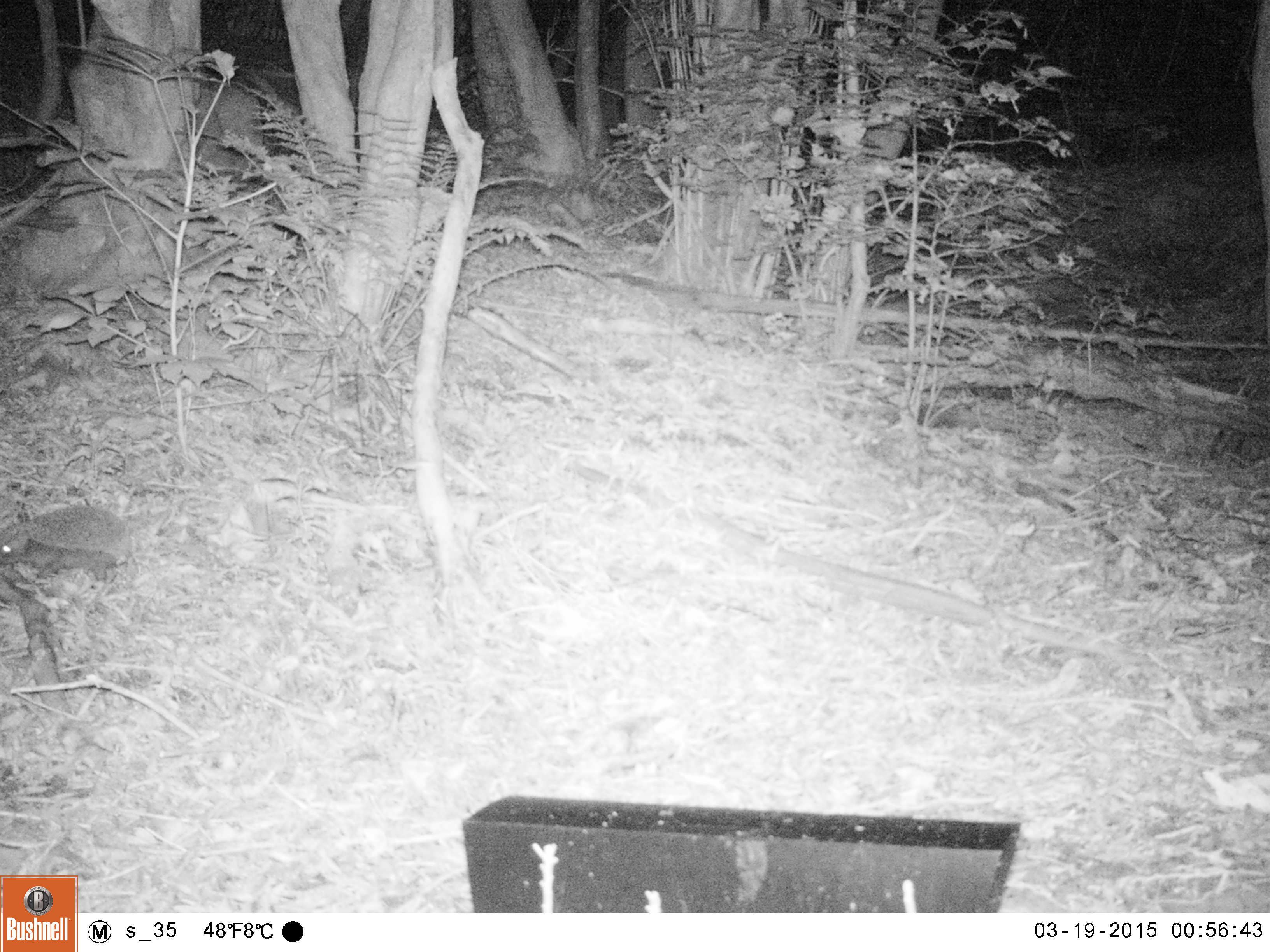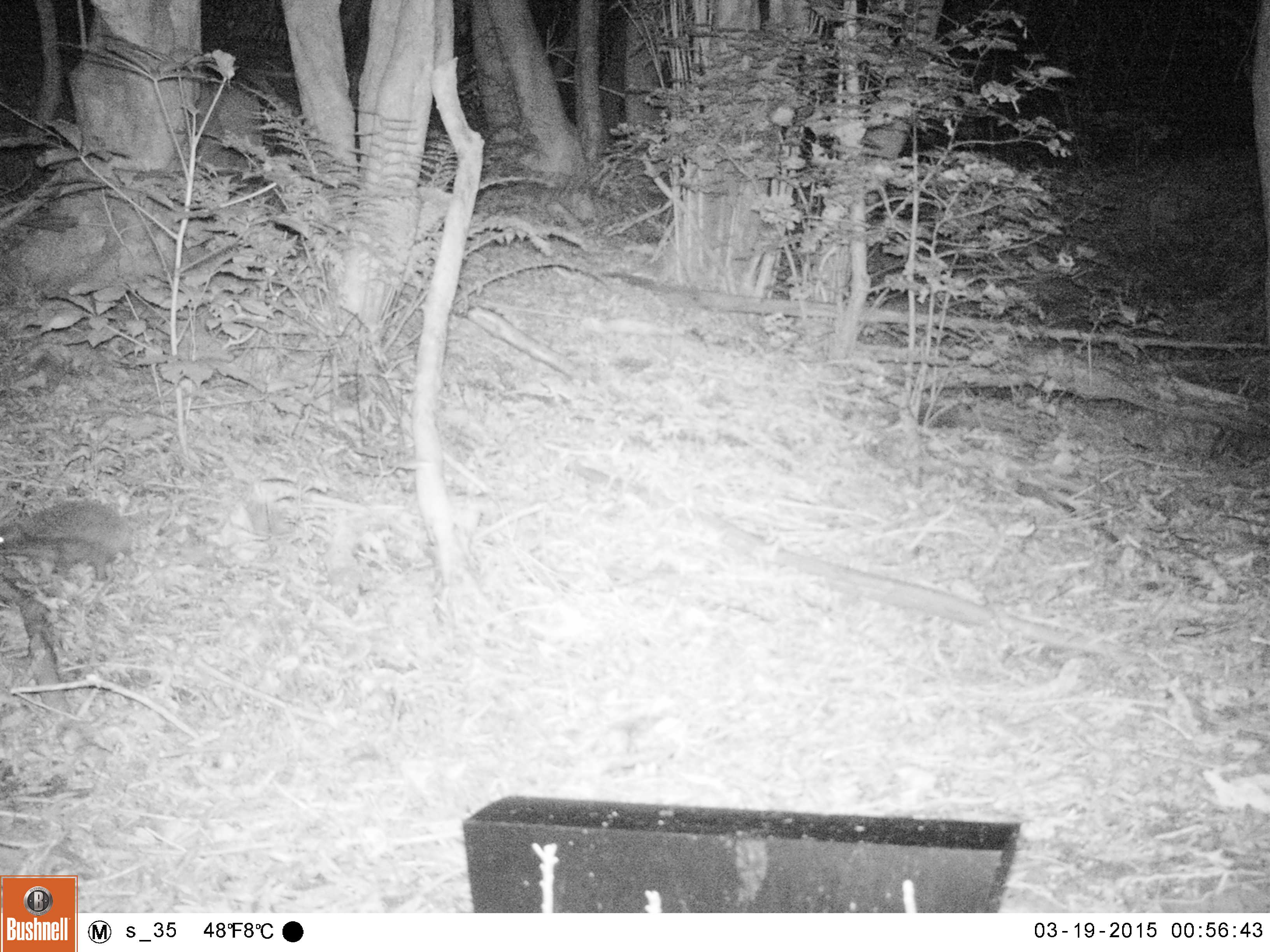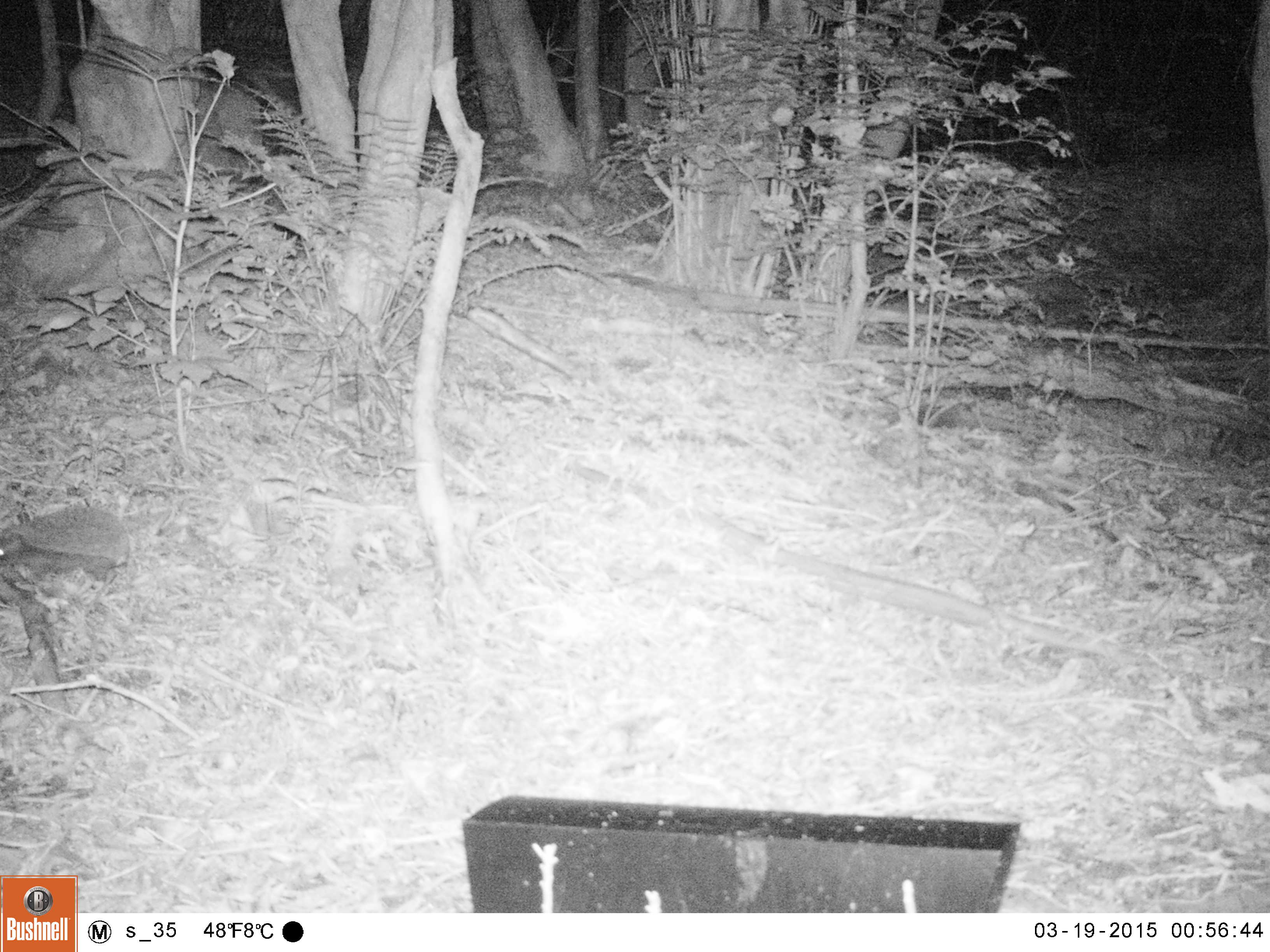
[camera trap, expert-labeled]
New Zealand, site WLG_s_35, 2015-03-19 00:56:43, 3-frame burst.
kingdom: Animalia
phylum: Chordata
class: Mammalia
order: Eulipotyphla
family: Erinaceidae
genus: Erinaceus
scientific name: Erinaceus europaeus europaeus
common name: european hedgehog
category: hedgehog